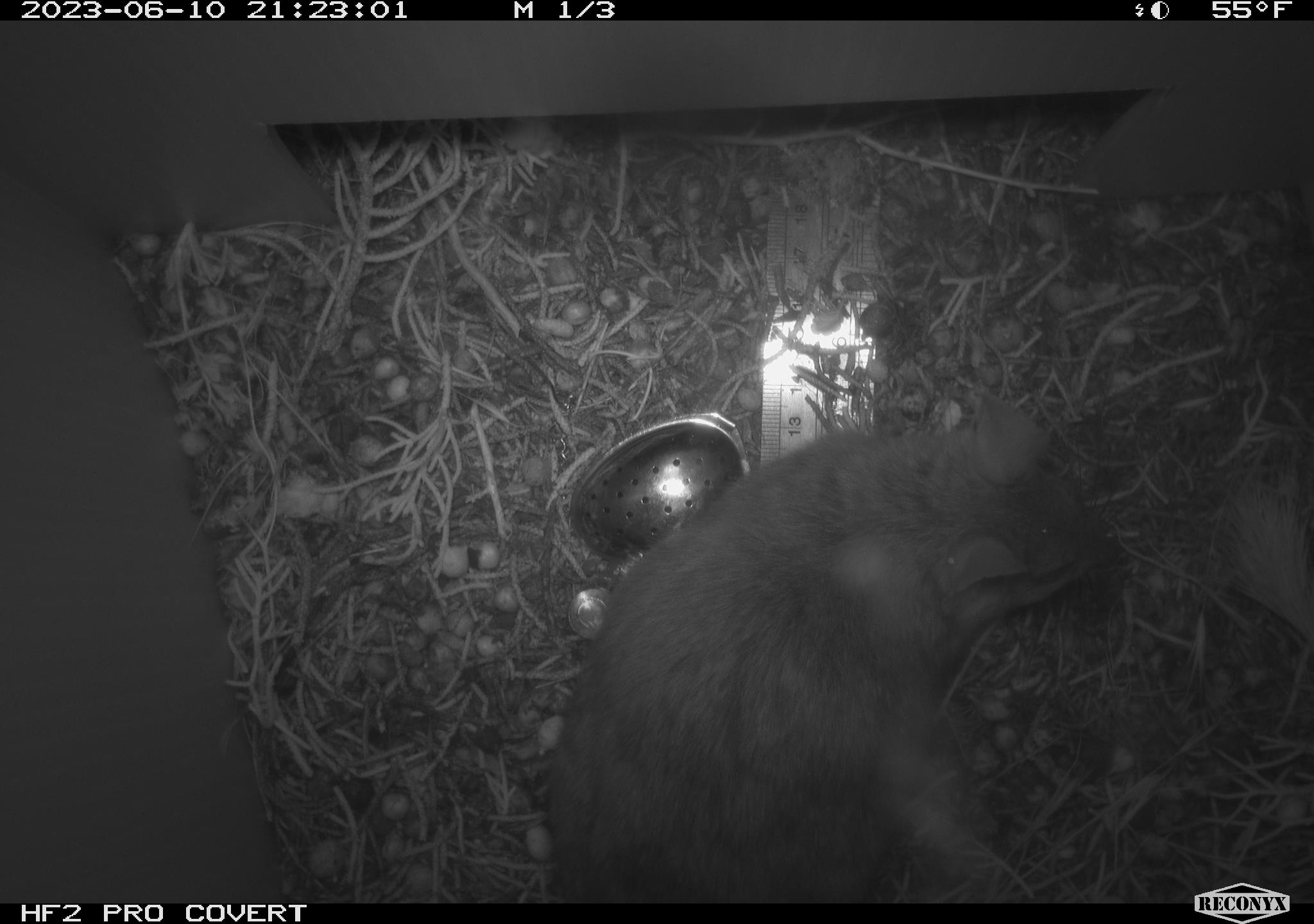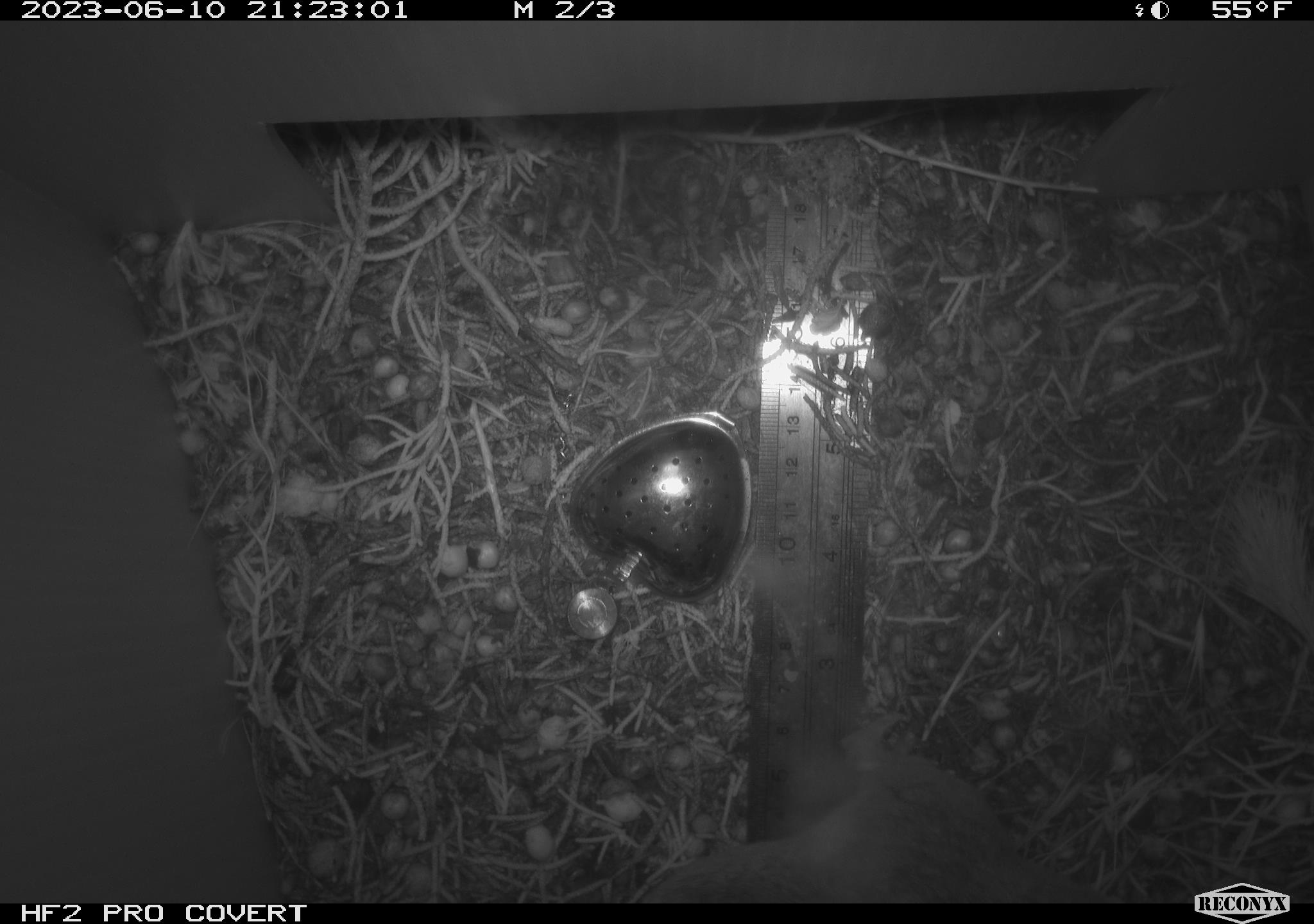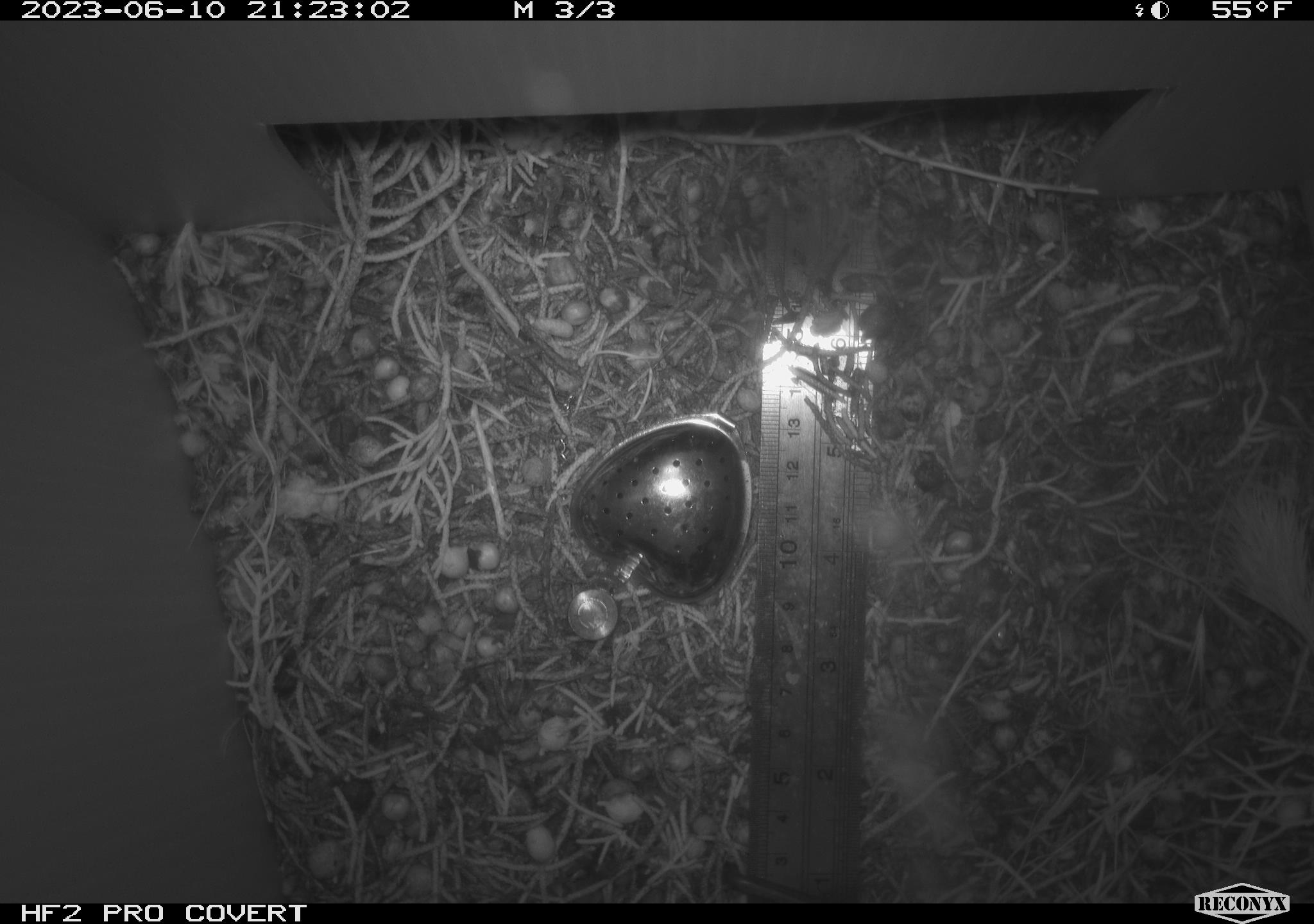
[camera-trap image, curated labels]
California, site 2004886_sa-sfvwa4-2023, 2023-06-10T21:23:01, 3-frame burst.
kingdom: Animalia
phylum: Chordata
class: Mammalia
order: Rodentia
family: Cricetidae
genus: Neotoma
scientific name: Neotoma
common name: pack rat or woodrat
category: neotoma species